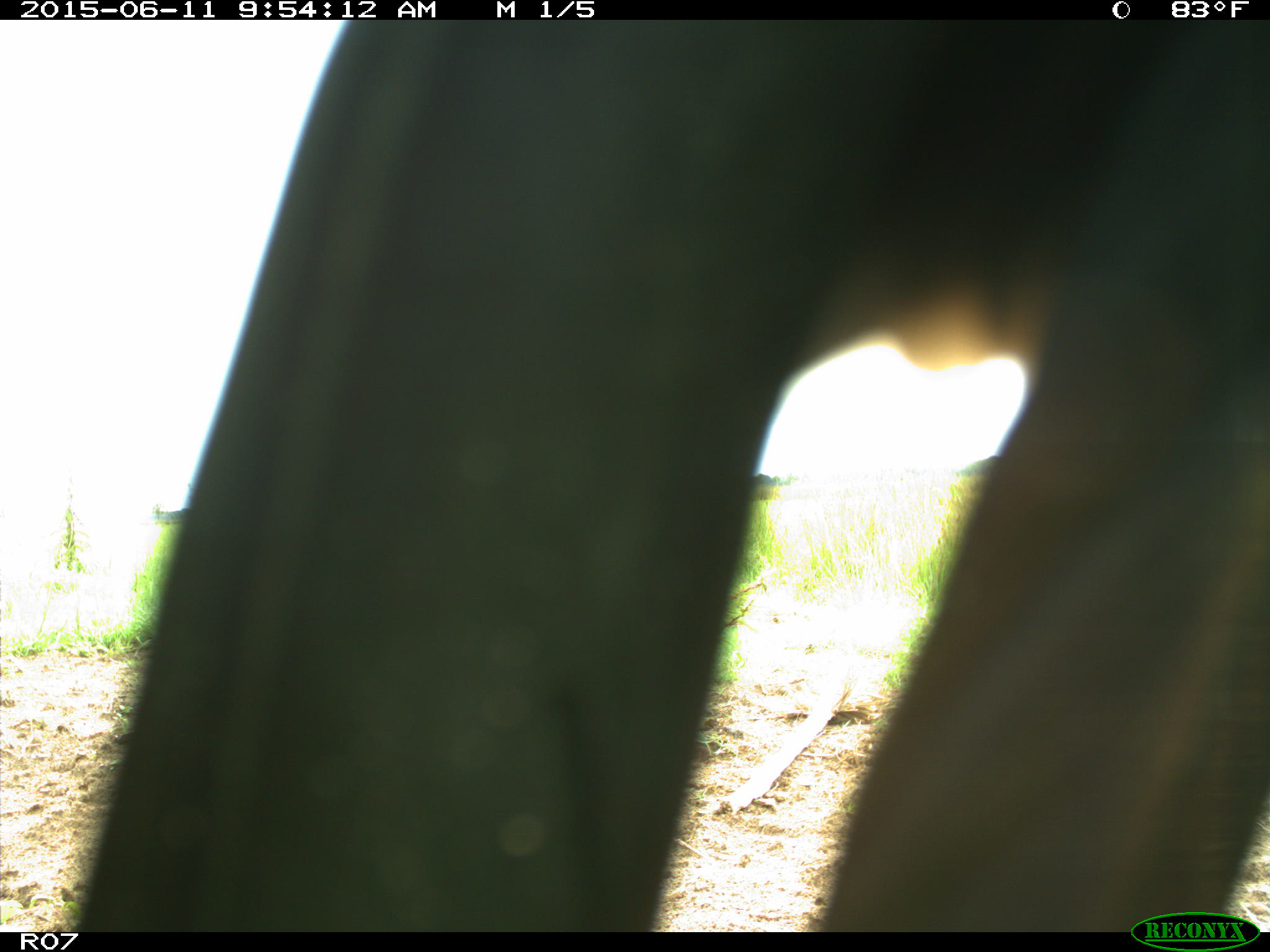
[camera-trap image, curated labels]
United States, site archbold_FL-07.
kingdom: Animalia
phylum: Chordata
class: Mammalia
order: Artiodactyla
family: Bovidae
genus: Bos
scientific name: Bos taurus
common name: domestic cow